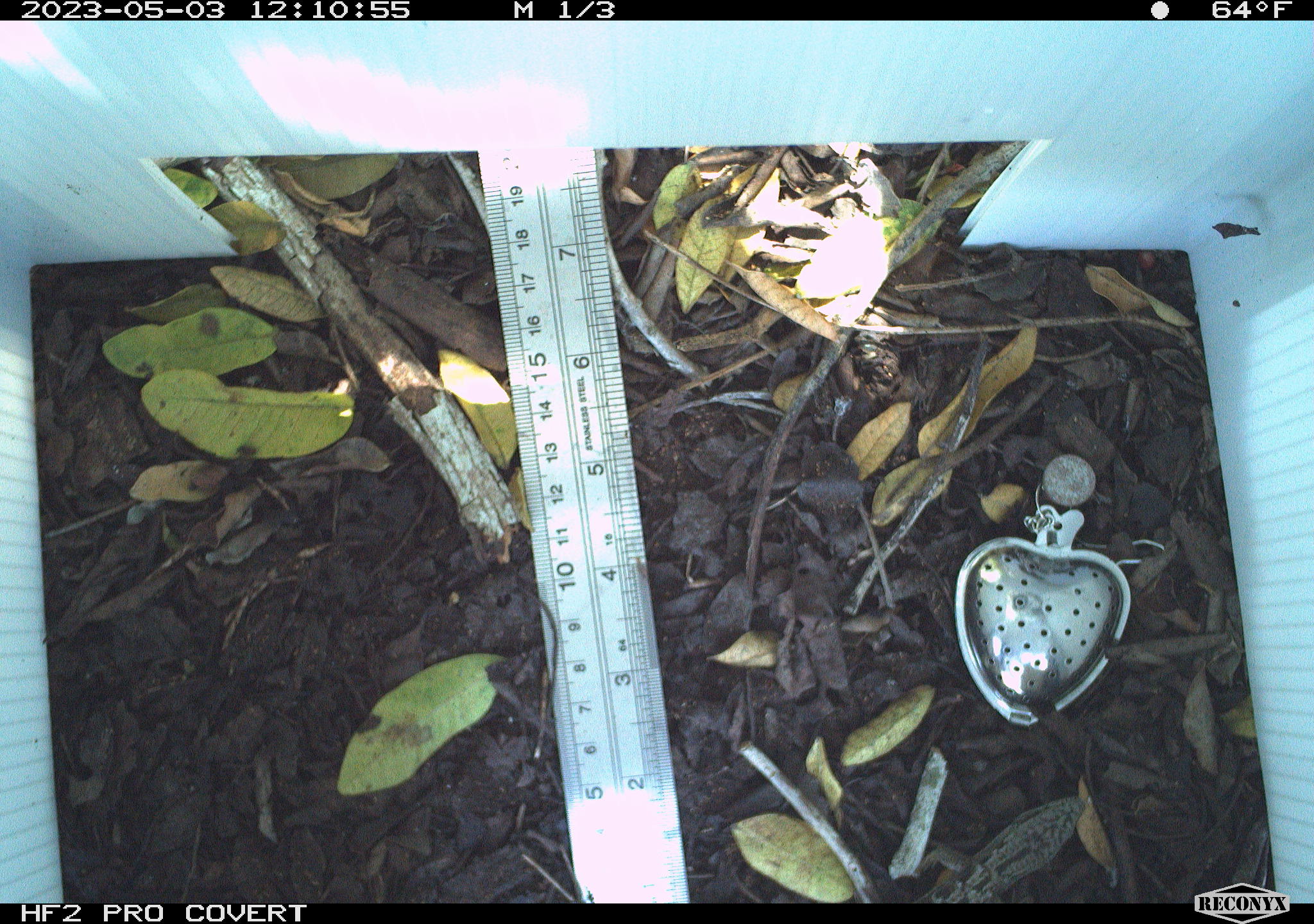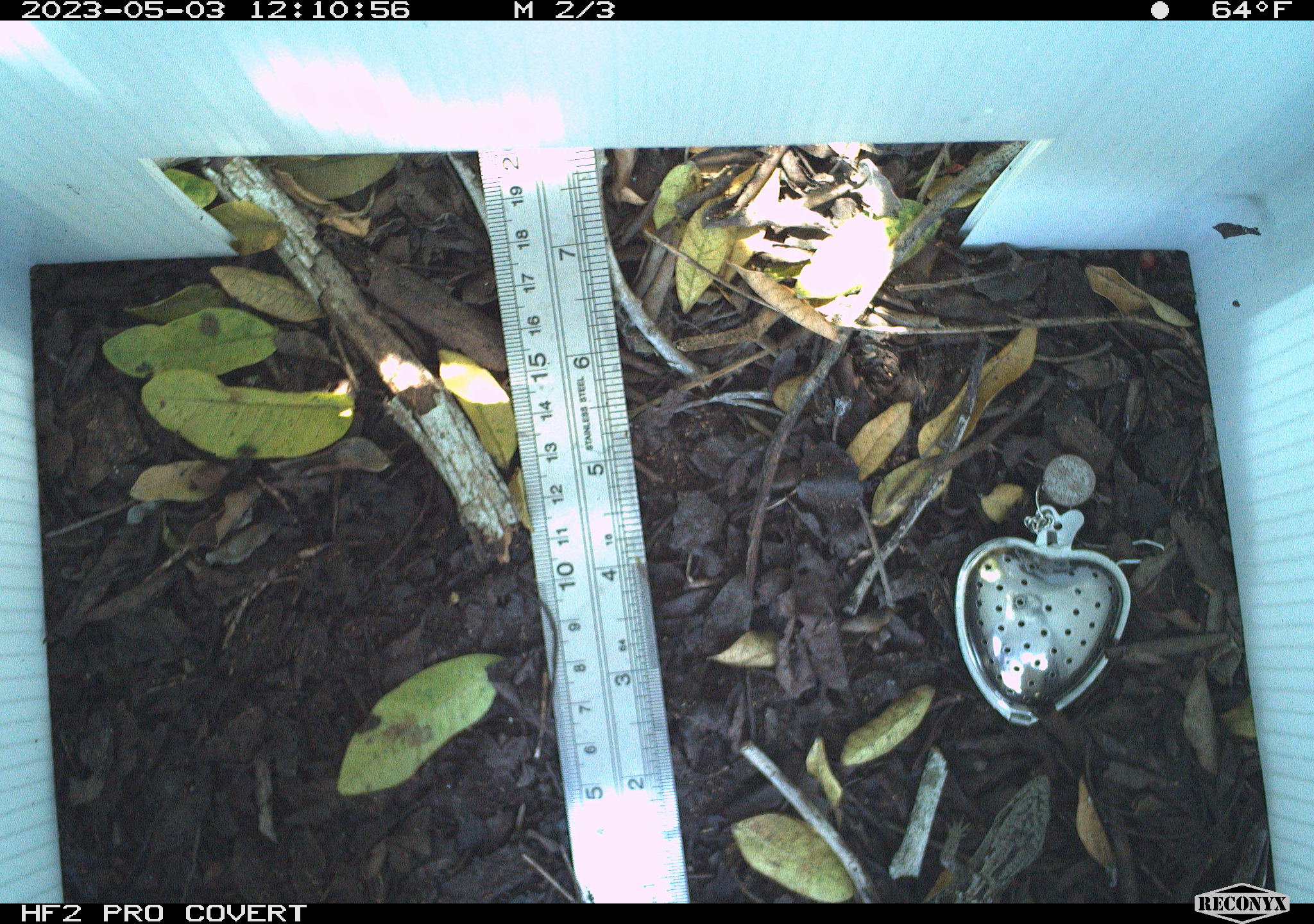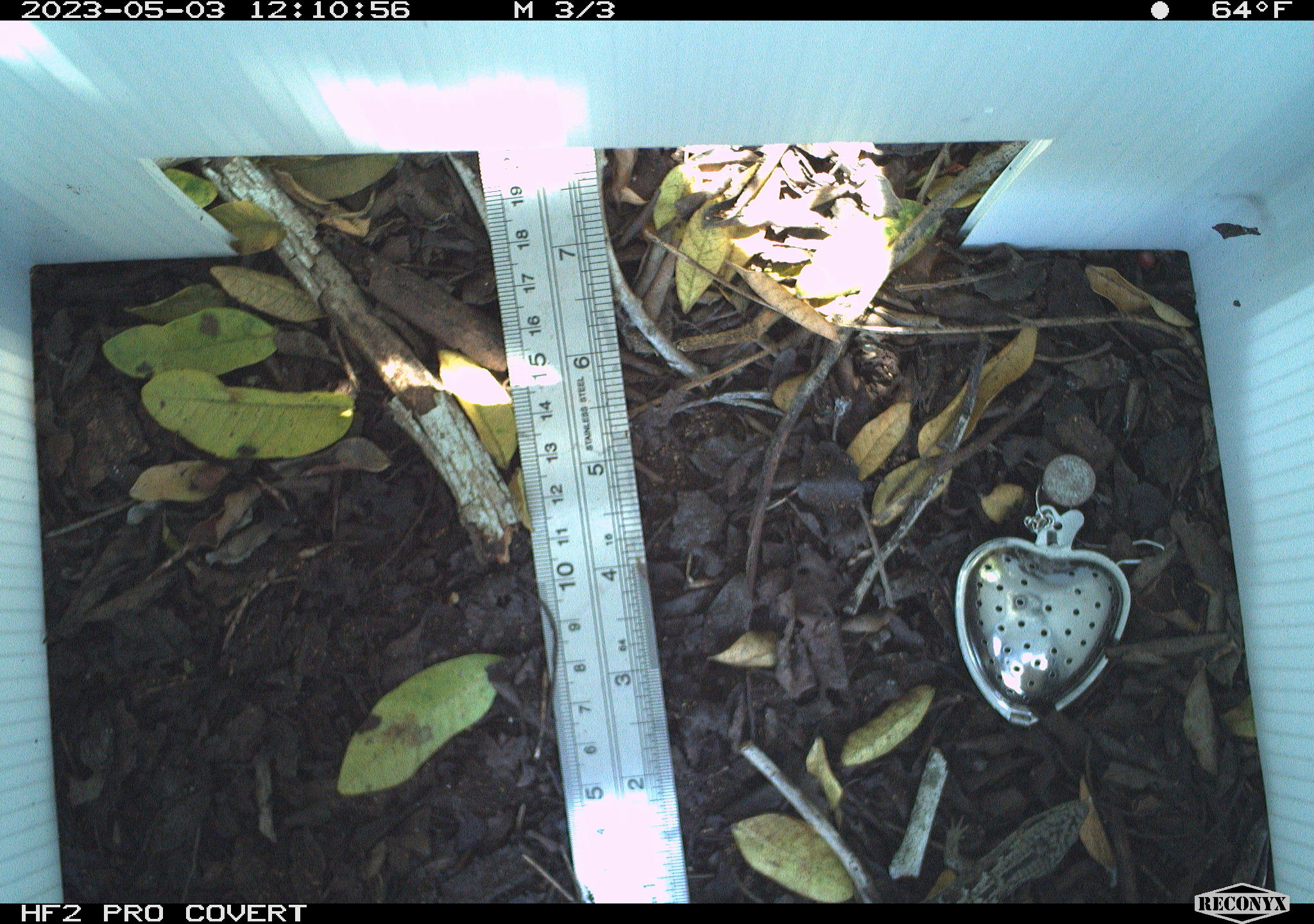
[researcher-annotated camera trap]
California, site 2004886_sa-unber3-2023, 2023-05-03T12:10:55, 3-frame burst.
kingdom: Animalia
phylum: Chordata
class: Reptilia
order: Squamata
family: Anguidae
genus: Elgaria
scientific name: Elgaria multicarinata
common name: southern alligator lizard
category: forest alligator lizard